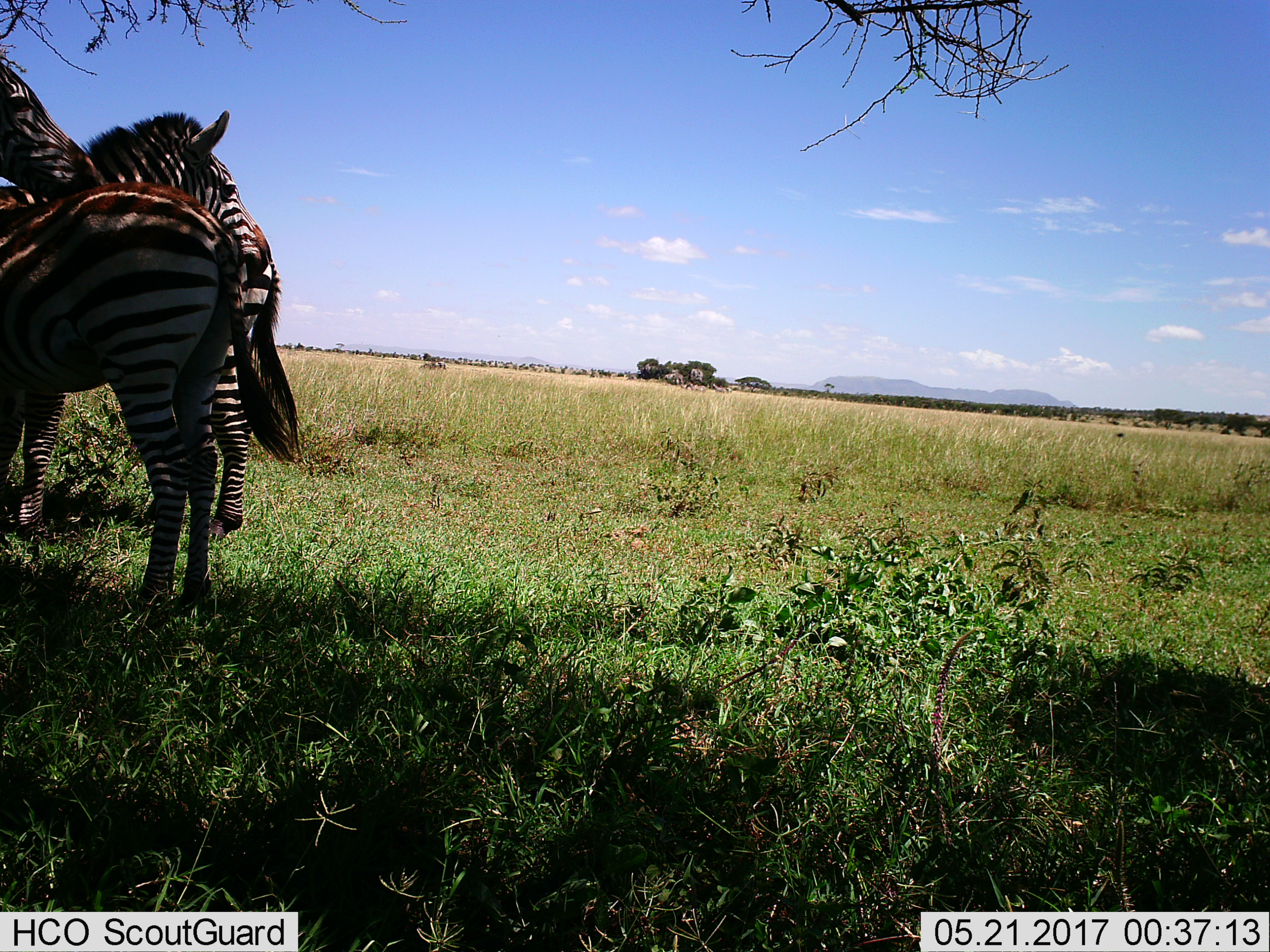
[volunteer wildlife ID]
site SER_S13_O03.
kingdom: Animalia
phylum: Chordata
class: Mammalia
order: Perissodactyla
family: Equidae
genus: Equus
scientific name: Equus quagga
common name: plains zebra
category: zebraplains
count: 2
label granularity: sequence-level